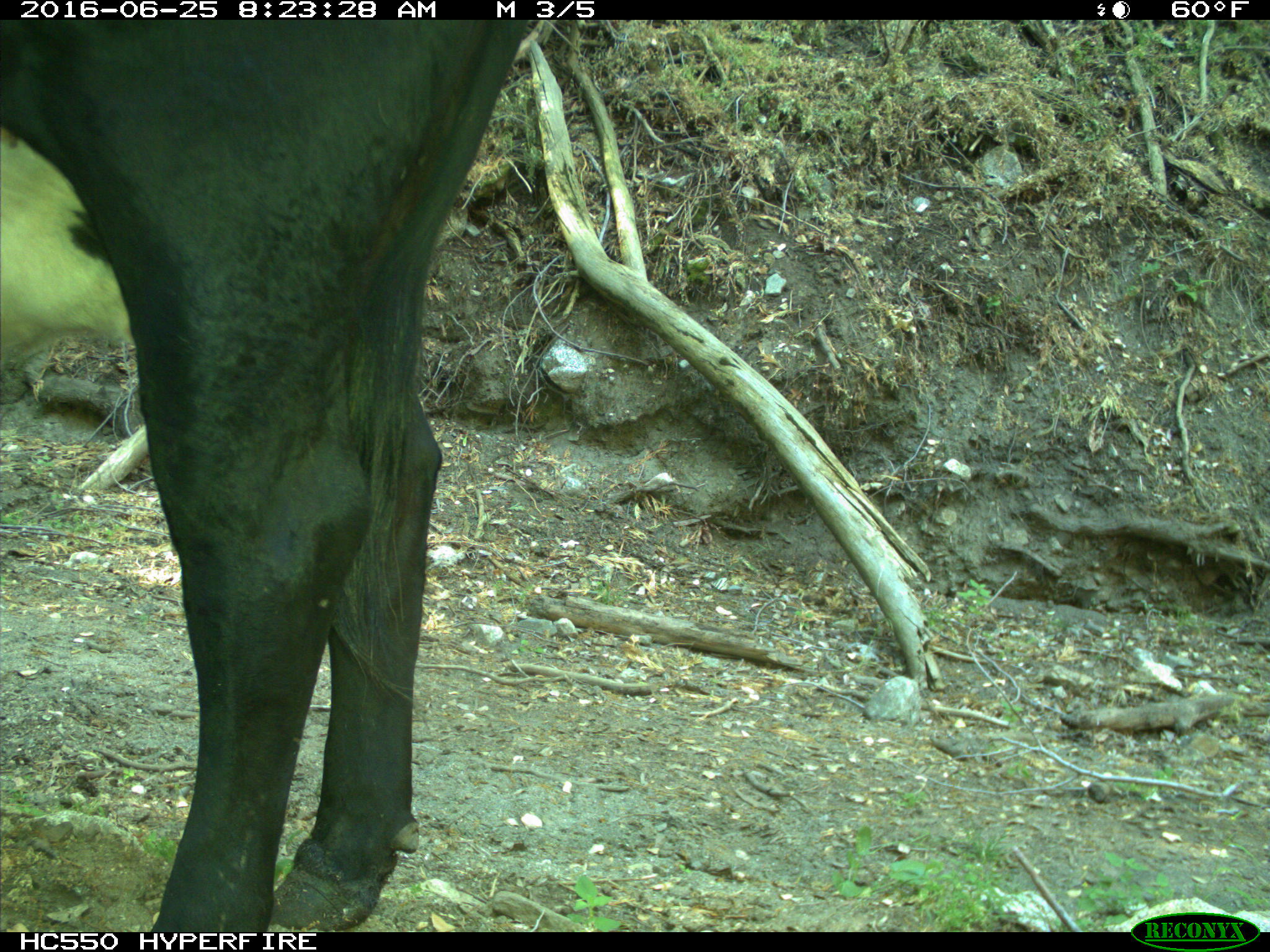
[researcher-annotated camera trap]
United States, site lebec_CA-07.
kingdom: Animalia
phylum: Chordata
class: Mammalia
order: Artiodactyla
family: Bovidae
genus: Bos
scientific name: Bos taurus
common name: domestic cow